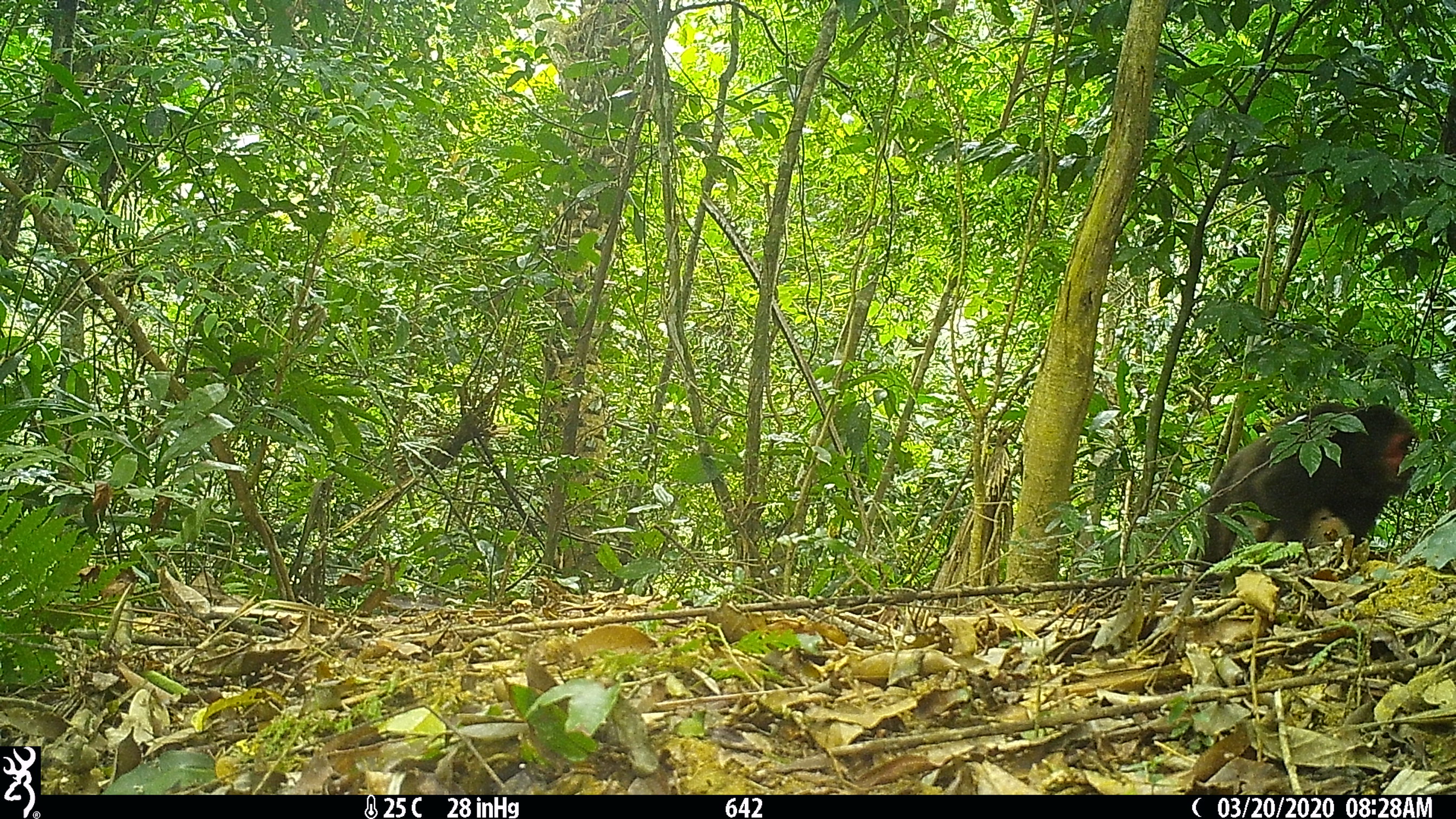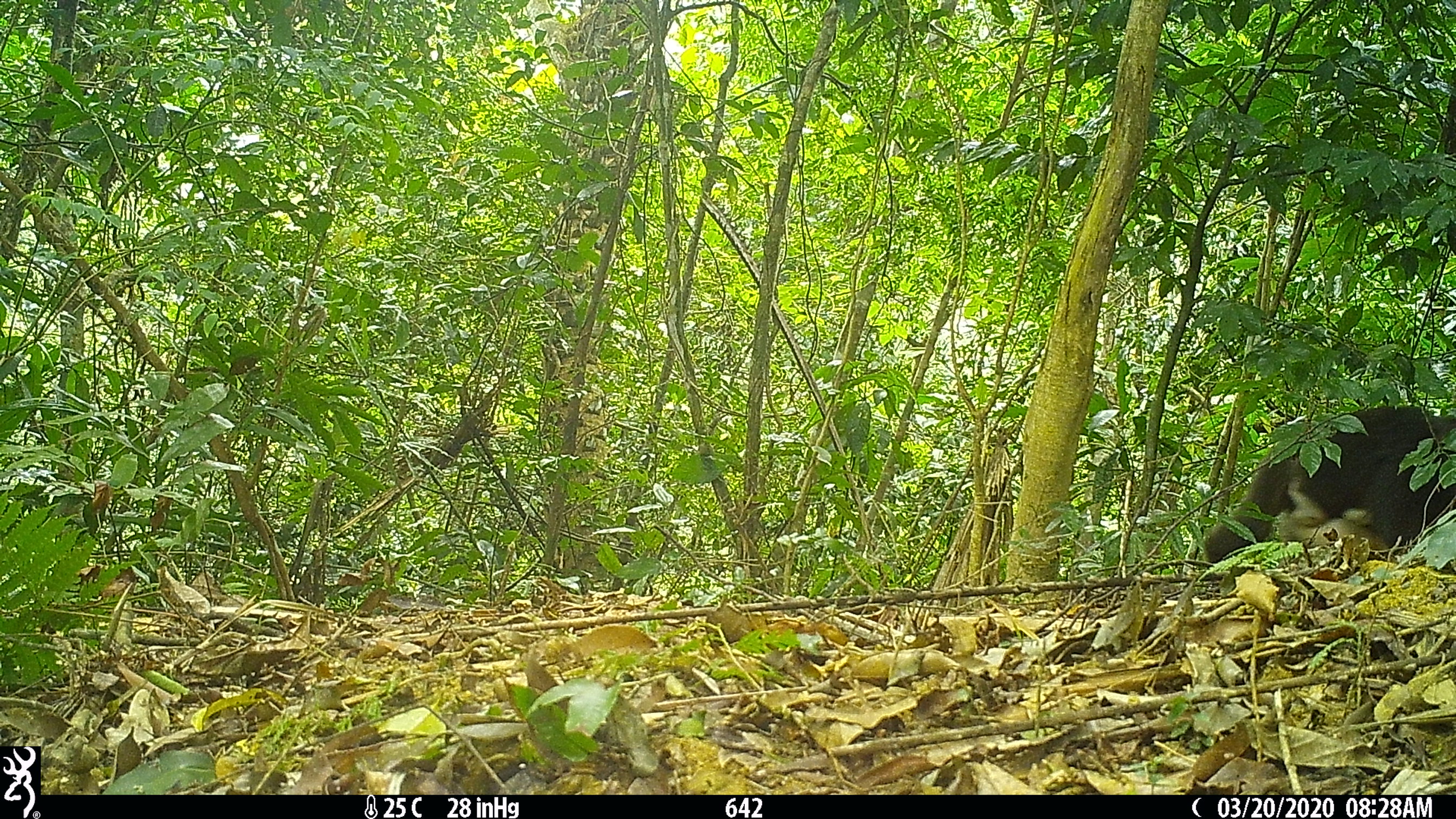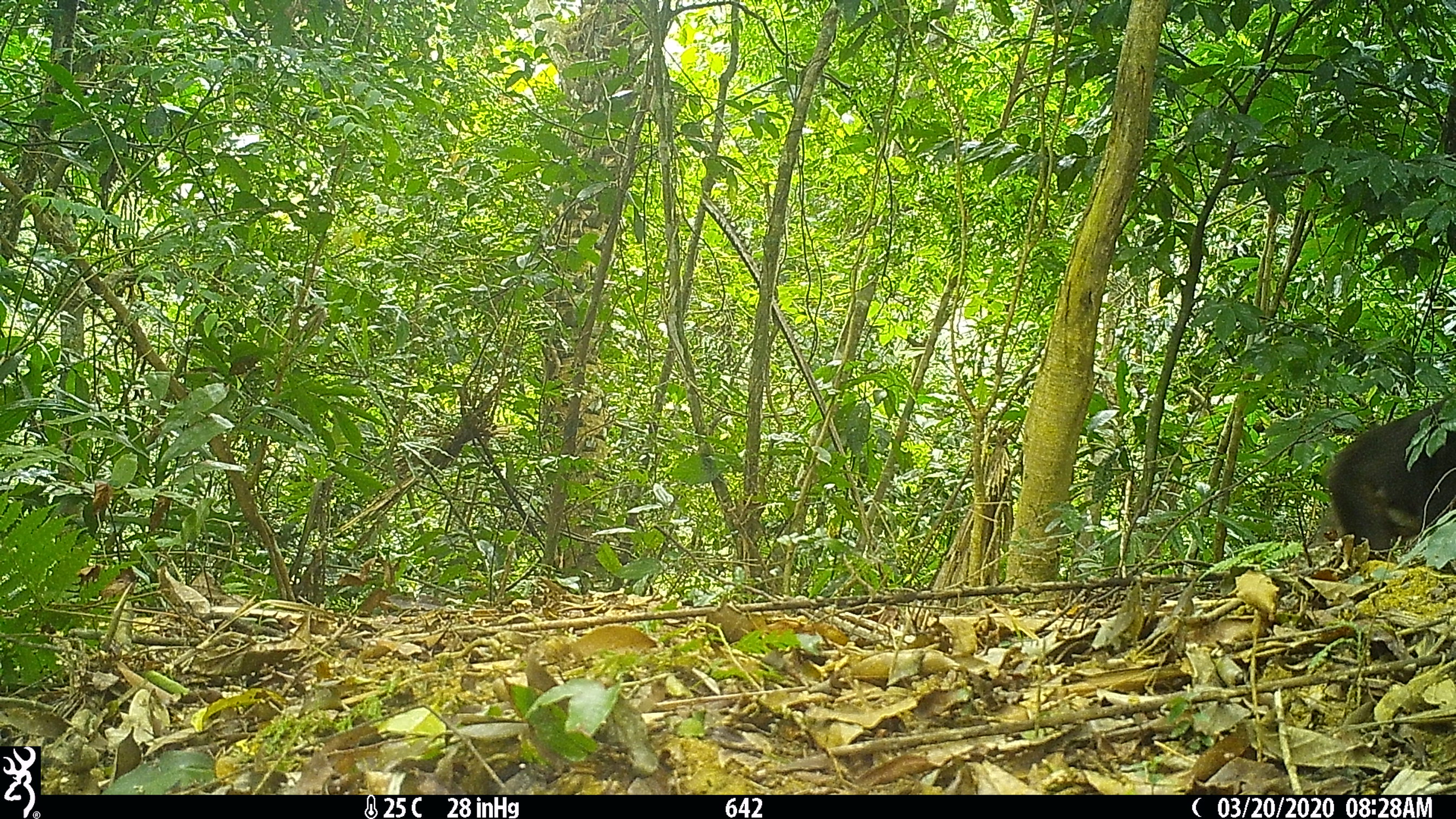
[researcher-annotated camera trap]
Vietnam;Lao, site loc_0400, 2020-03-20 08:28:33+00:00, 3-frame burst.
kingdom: Animalia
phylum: Chordata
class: Mammalia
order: Primates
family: Cercopithecidae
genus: Macaca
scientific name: Macaca arctoides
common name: stump-tailed macaque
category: stump tailed macaque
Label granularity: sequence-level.